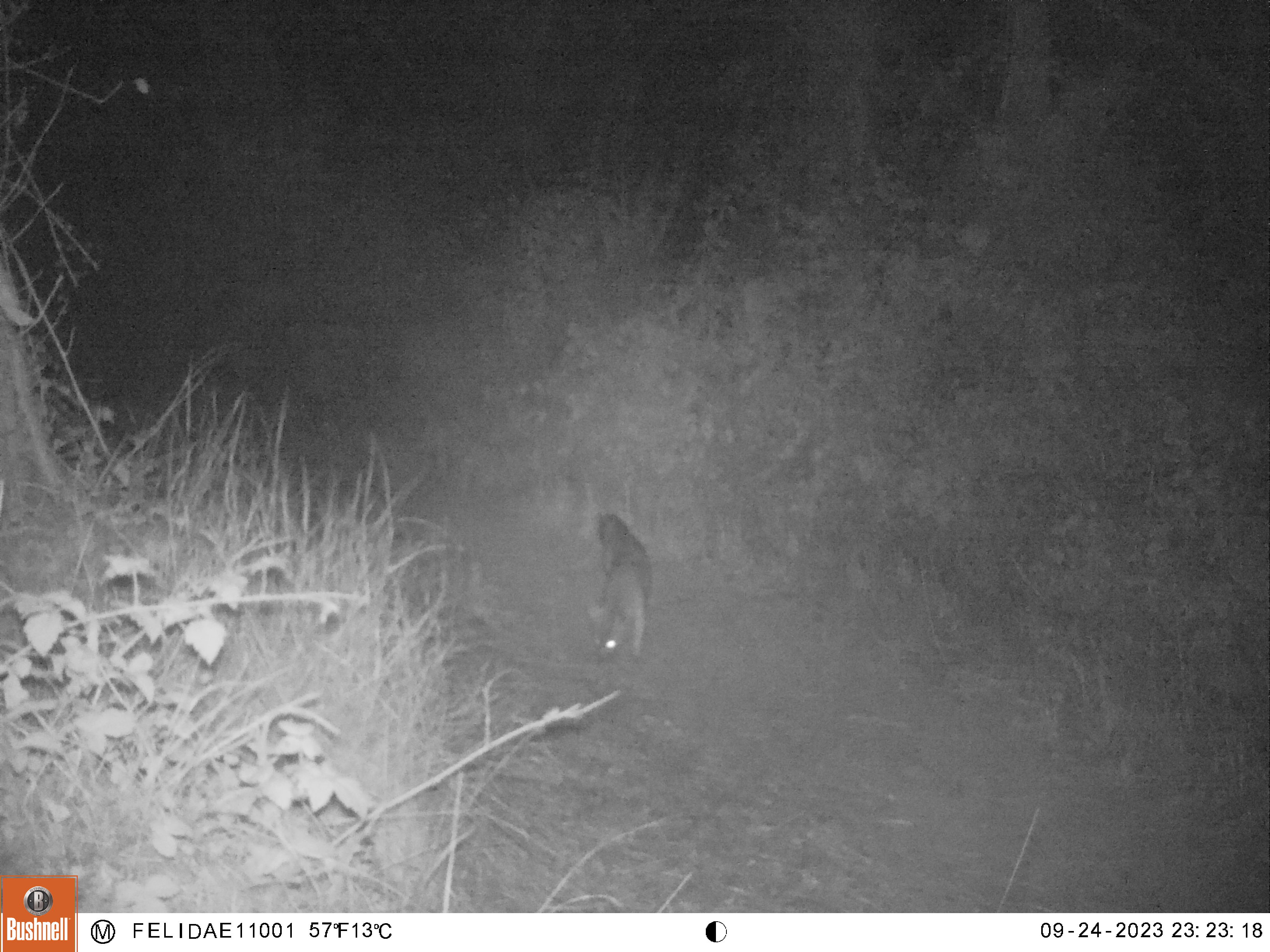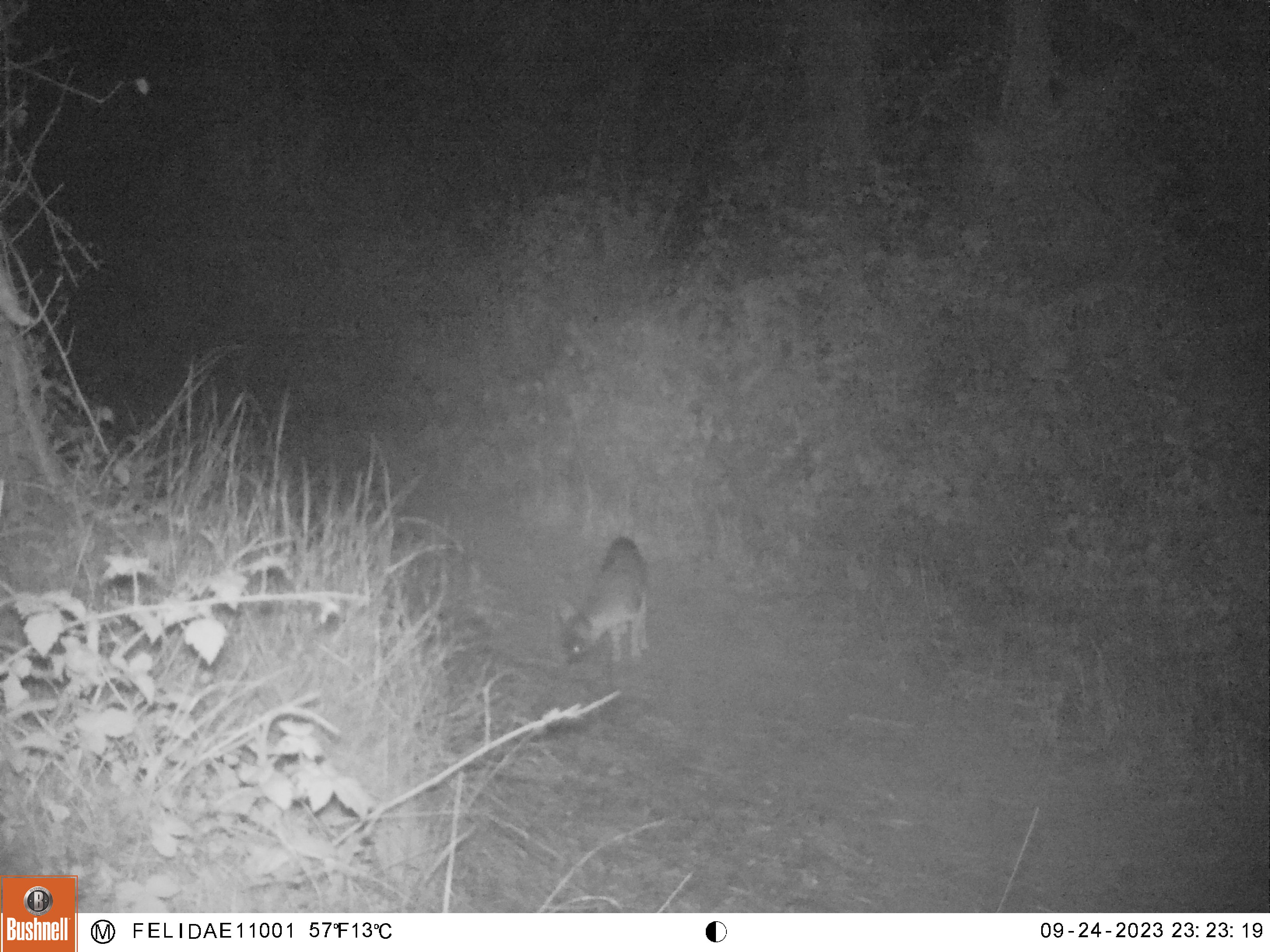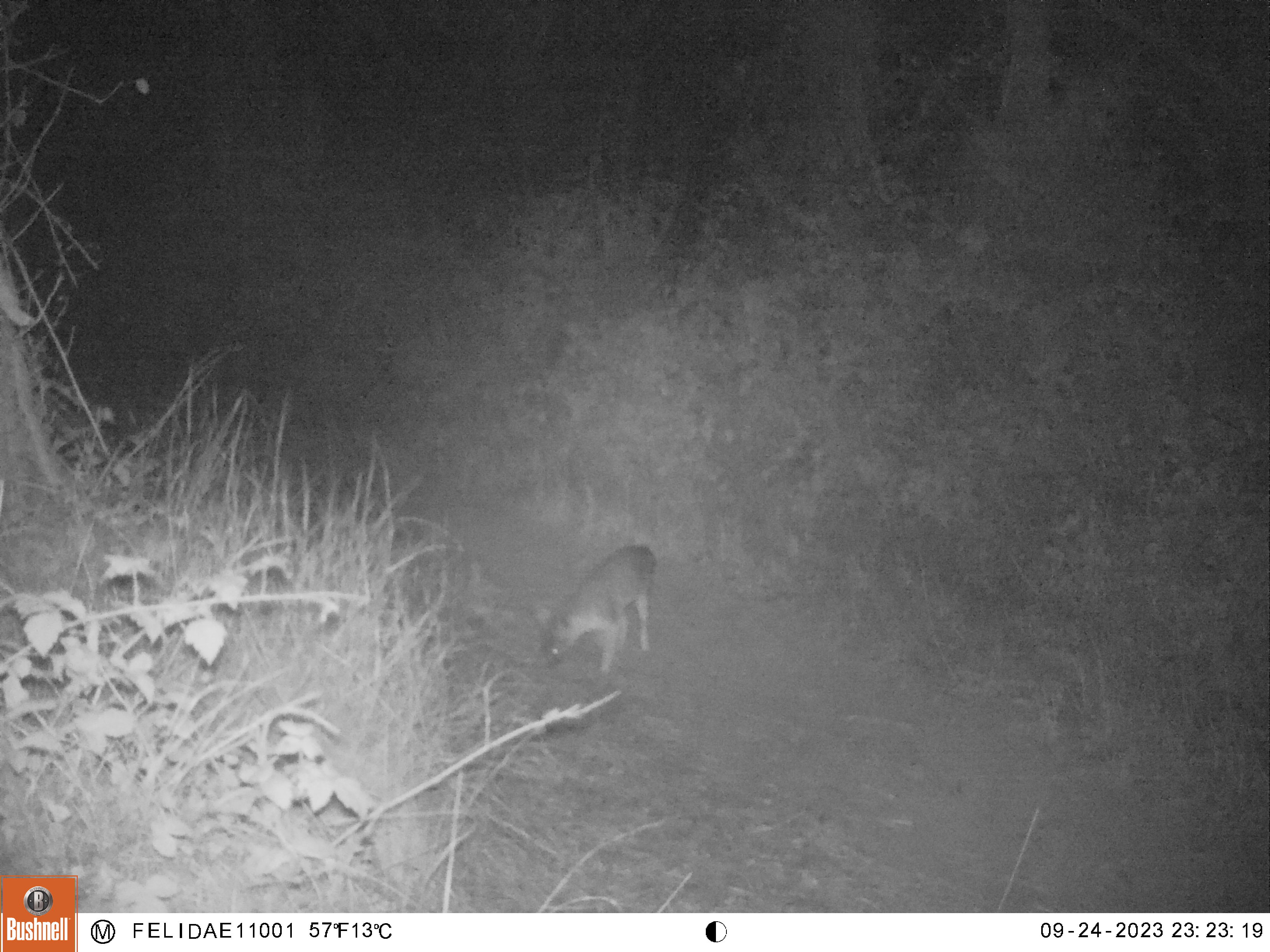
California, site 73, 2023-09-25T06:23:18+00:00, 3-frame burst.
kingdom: Animalia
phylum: Chordata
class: Mammalia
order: Carnivora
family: Canidae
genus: Urocyon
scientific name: Urocyon cinereoargenteus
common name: gray fox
Gray fox (Urocyon cinereoargenteus).